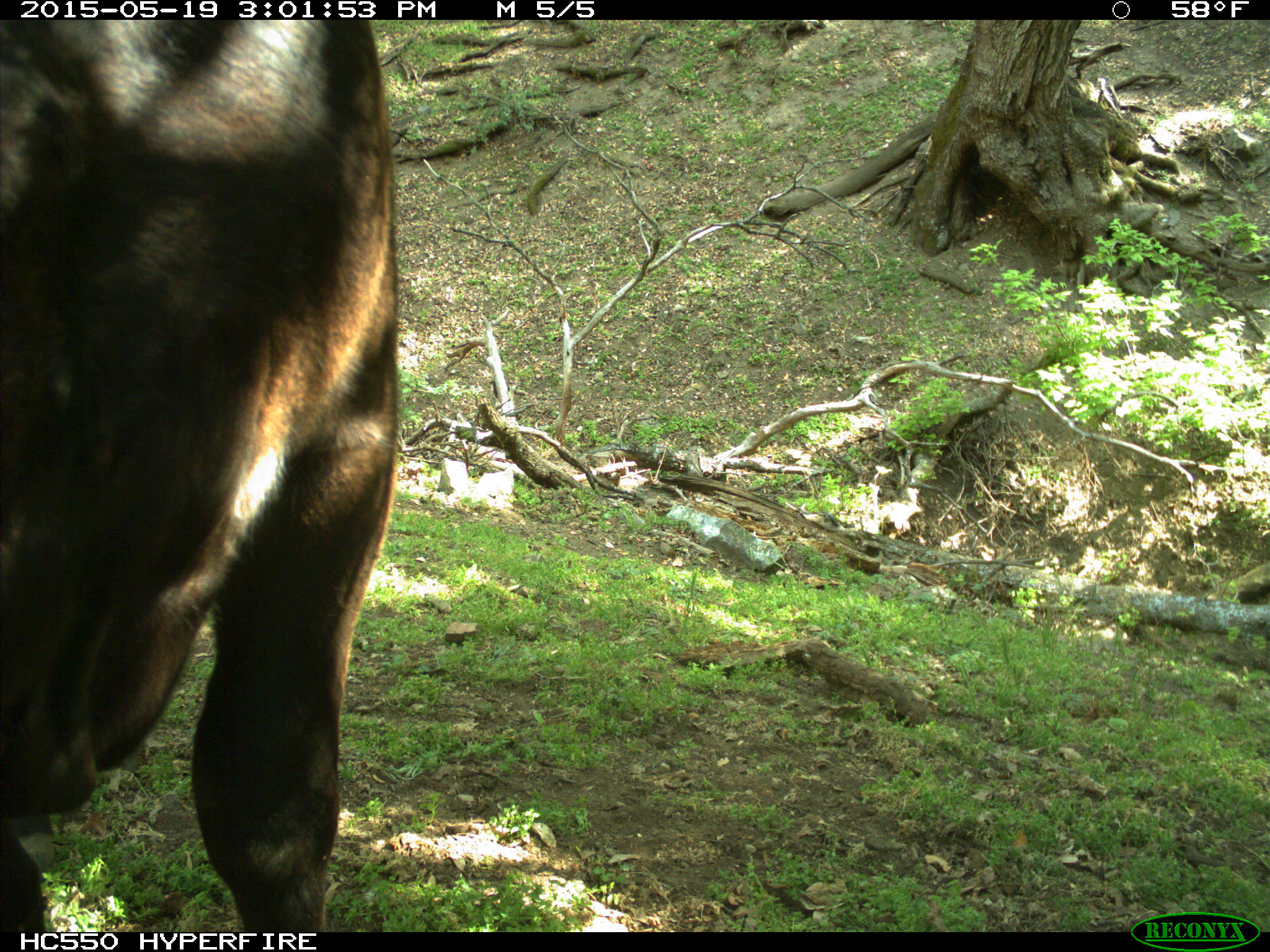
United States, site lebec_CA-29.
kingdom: Animalia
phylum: Chordata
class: Mammalia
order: Artiodactyla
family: Bovidae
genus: Bos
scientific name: Bos taurus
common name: domestic cow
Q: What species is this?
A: Bos taurus (domestic cow).